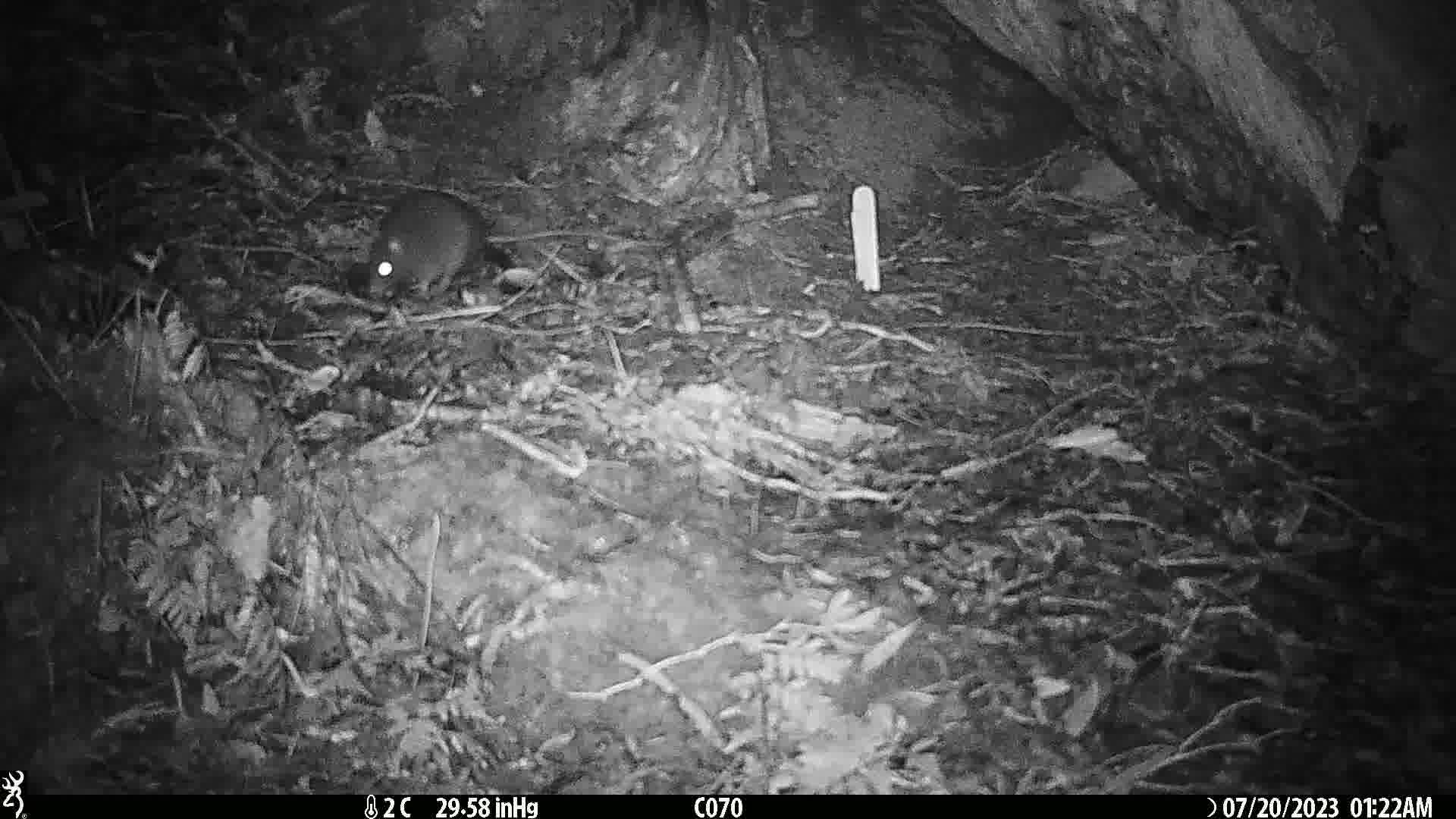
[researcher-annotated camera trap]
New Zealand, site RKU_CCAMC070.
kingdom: Animalia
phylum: Chordata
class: Mammalia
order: Rodentia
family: Muridae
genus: Rattus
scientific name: Rattus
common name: rat